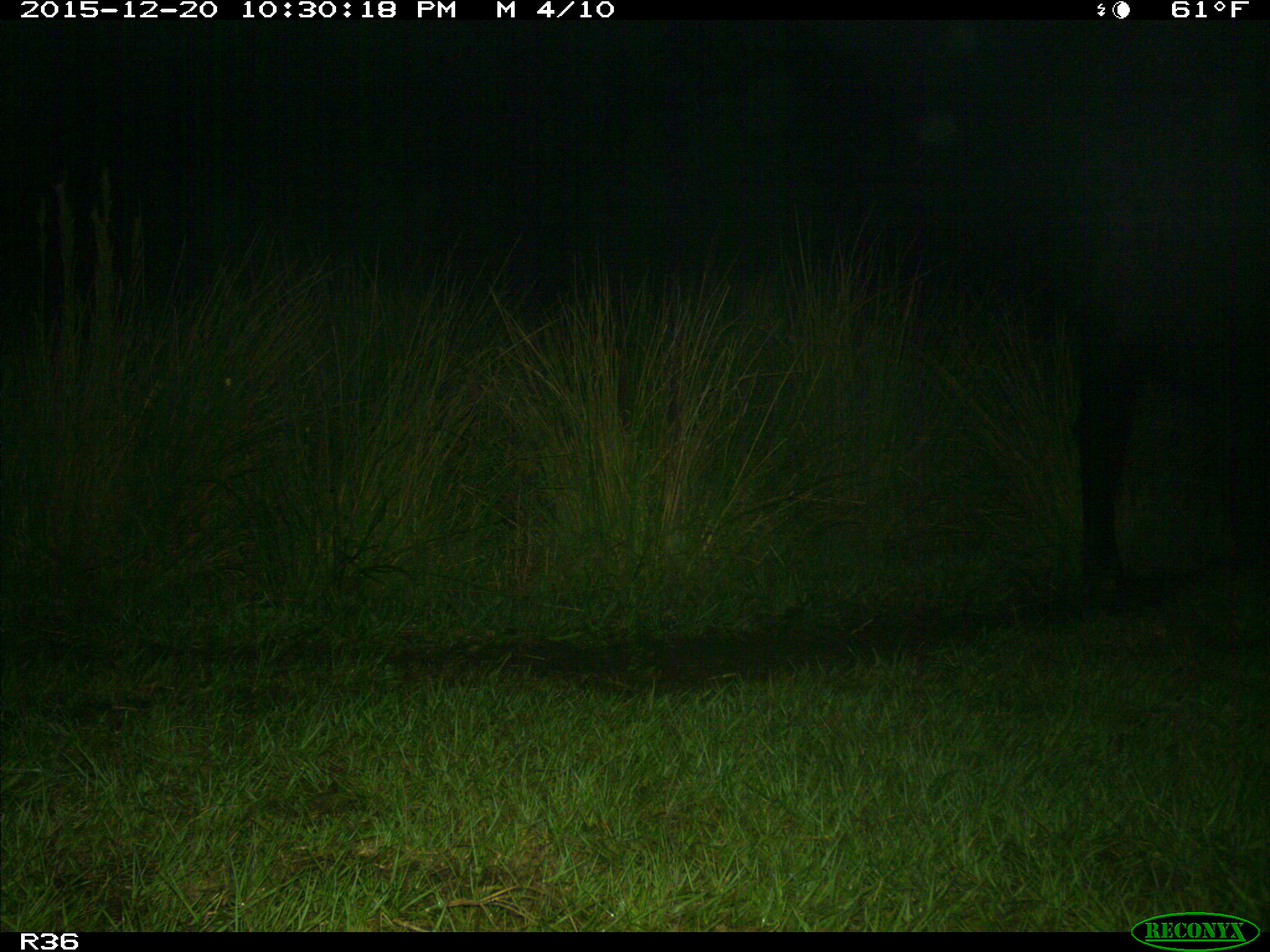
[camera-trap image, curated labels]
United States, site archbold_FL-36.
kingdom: Animalia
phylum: Chordata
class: Mammalia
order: Artiodactyla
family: Bovidae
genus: Bos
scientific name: Bos taurus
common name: domestic cow